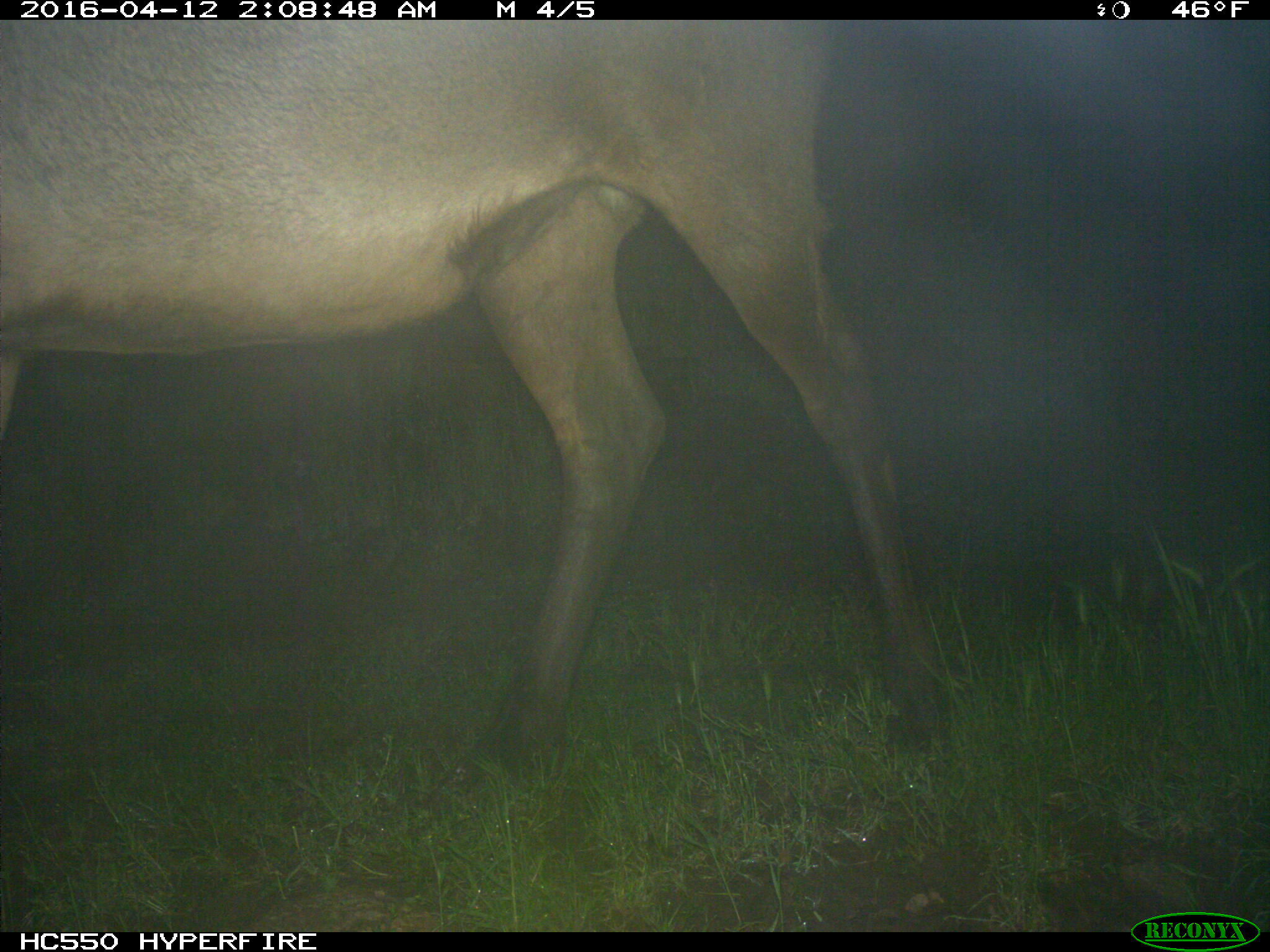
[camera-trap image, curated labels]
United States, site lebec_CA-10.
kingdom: Animalia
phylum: Chordata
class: Mammalia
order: Artiodactyla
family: Cervidae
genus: Cervus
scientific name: Cervus canadensis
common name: elk